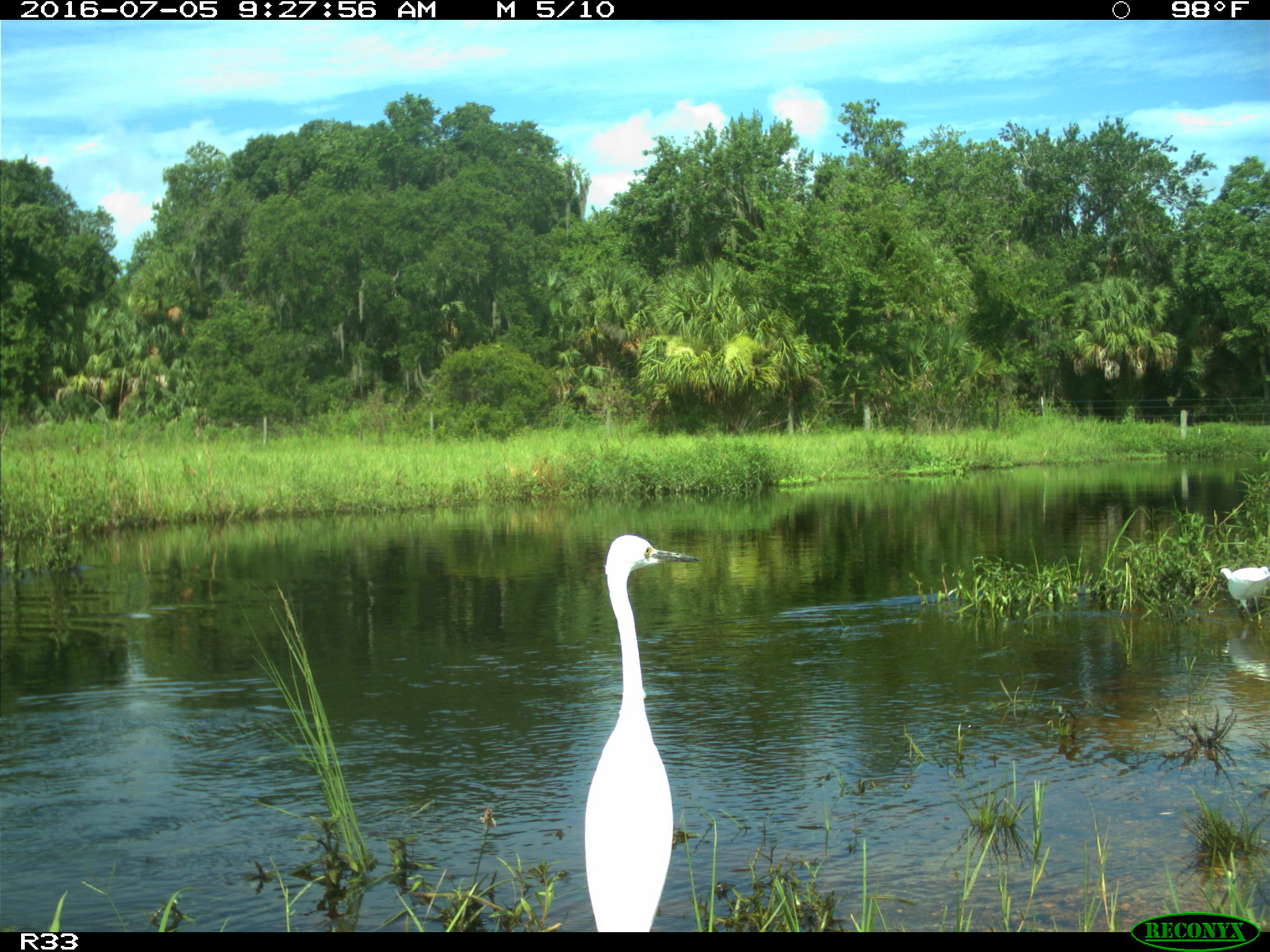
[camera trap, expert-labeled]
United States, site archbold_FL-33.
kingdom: Animalia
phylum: Chordata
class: Aves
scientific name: Aves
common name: birds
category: unidentified bird